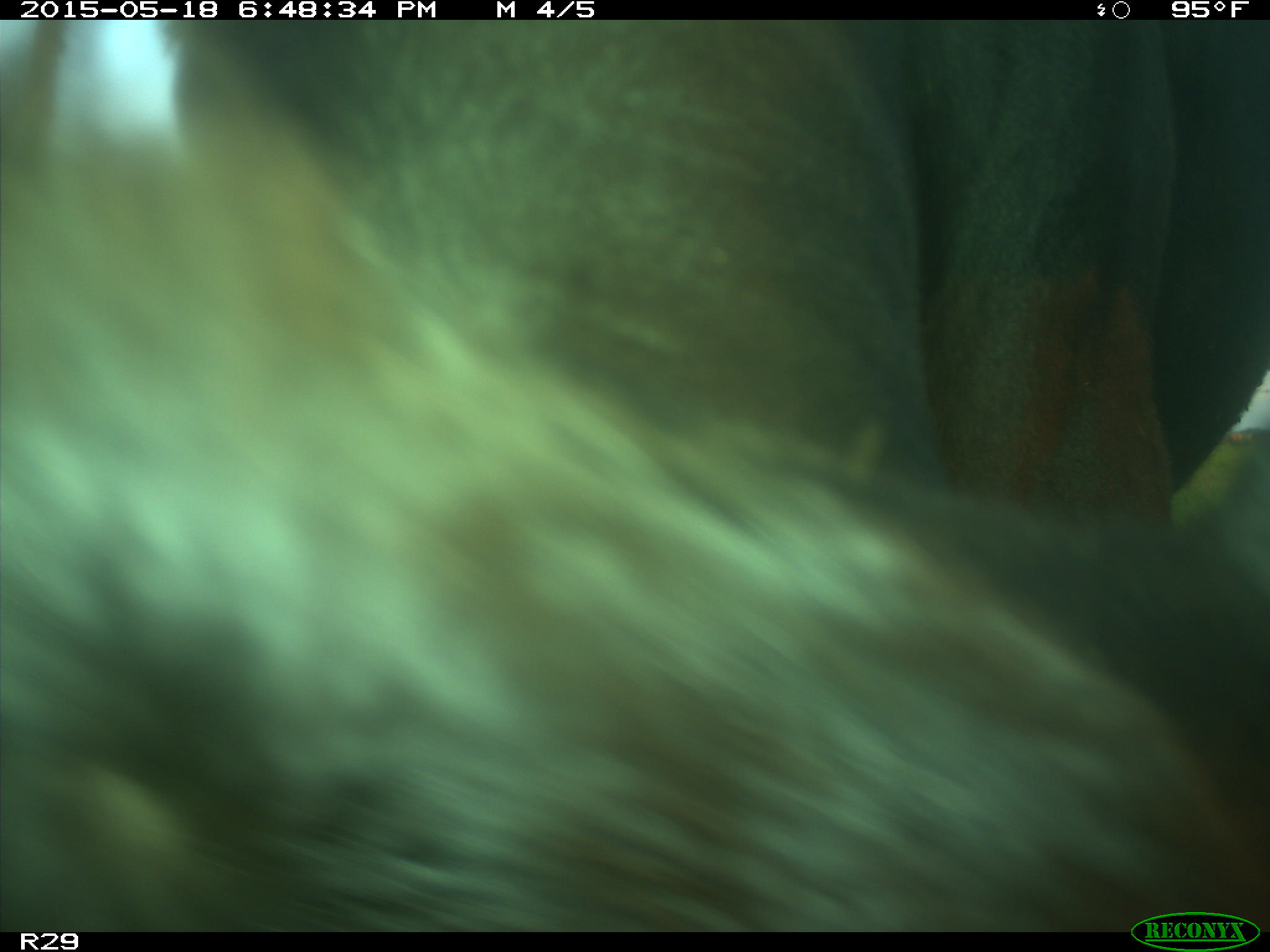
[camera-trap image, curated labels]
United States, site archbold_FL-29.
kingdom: Animalia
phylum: Chordata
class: Mammalia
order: Artiodactyla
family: Bovidae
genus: Bos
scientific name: Bos taurus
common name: domestic cow